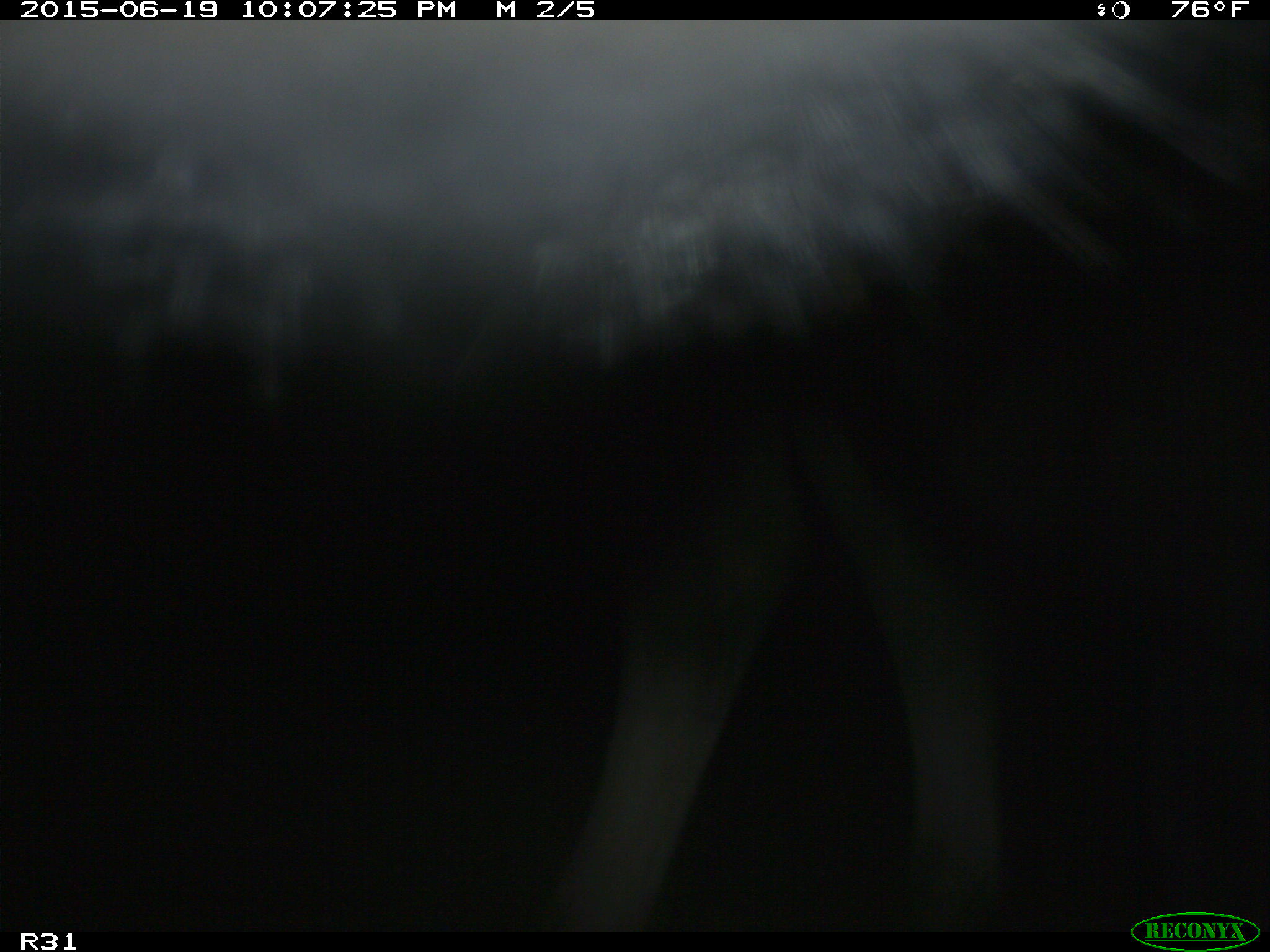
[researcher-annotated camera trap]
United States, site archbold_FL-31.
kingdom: Animalia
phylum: Chordata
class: Mammalia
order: Artiodactyla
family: Bovidae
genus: Bos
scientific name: Bos taurus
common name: domestic cow